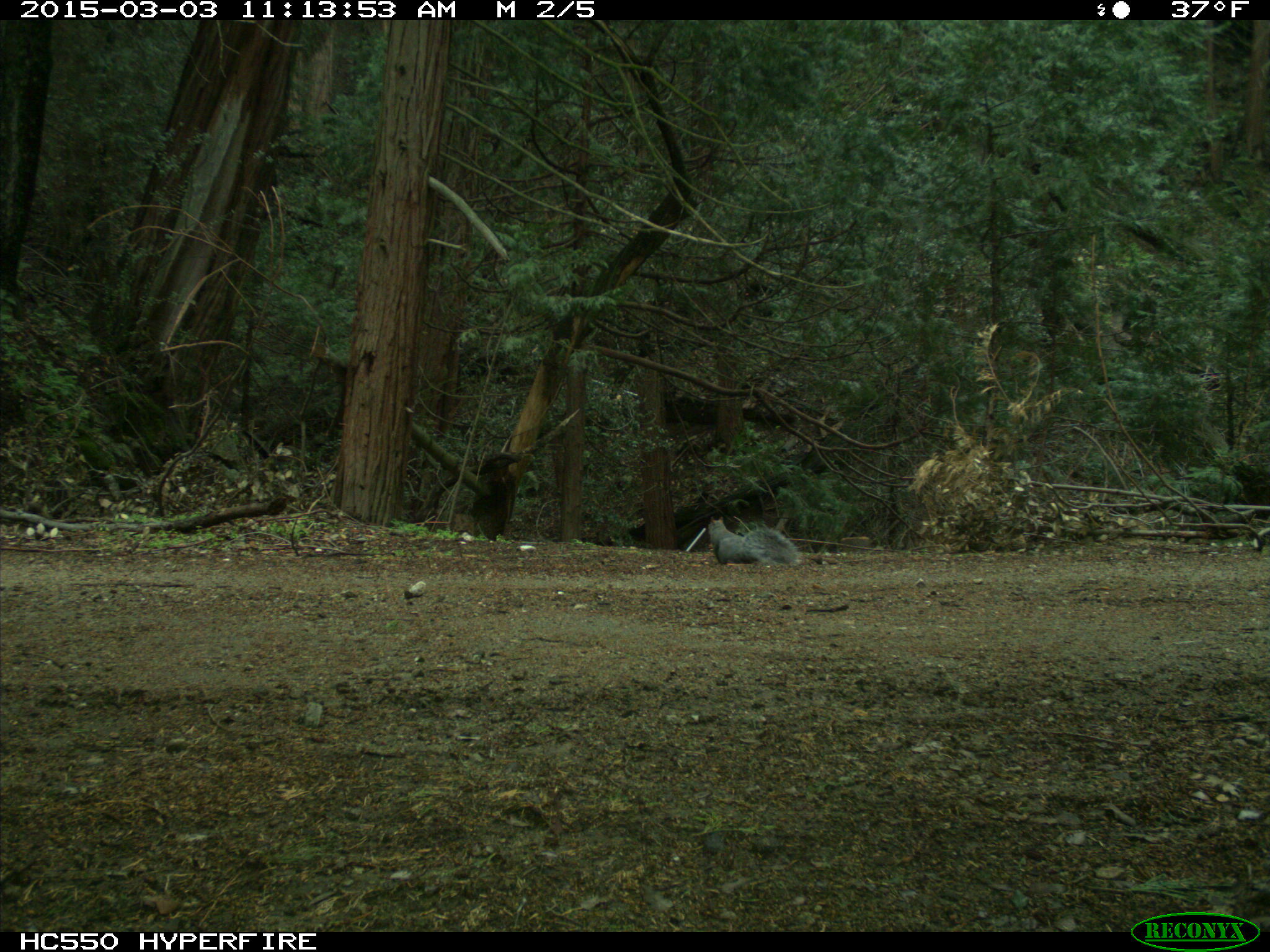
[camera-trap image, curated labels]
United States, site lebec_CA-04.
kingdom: Animalia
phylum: Chordata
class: Mammalia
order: Rodentia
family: Sciuridae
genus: Sciurus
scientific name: Sciurus carolinensis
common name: eastern gray squirrel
Sciurus carolinensis (eastern gray squirrel).